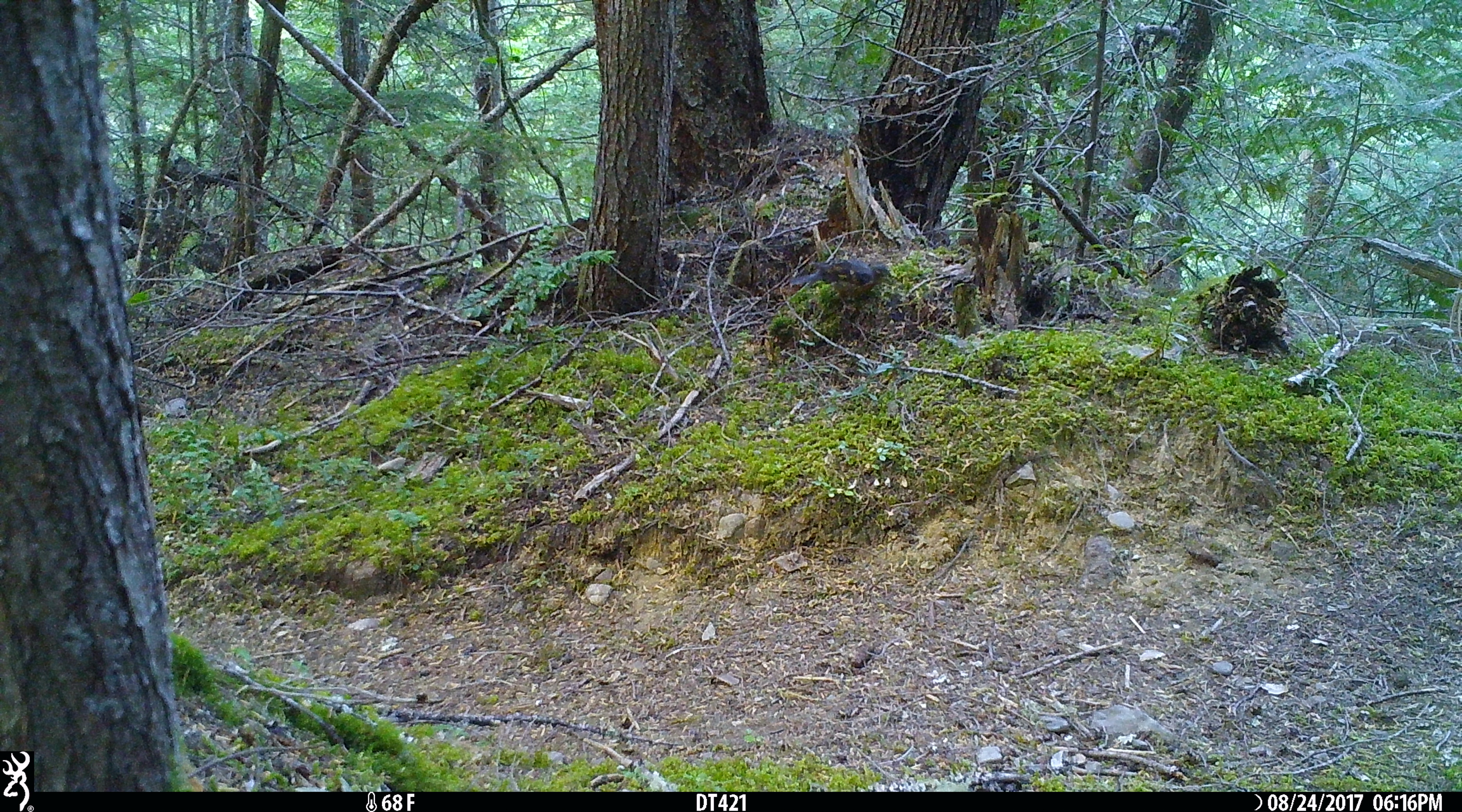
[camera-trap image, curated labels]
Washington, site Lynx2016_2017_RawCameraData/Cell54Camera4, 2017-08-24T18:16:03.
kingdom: Animalia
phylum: Chordata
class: Aves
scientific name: Aves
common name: birds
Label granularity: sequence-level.